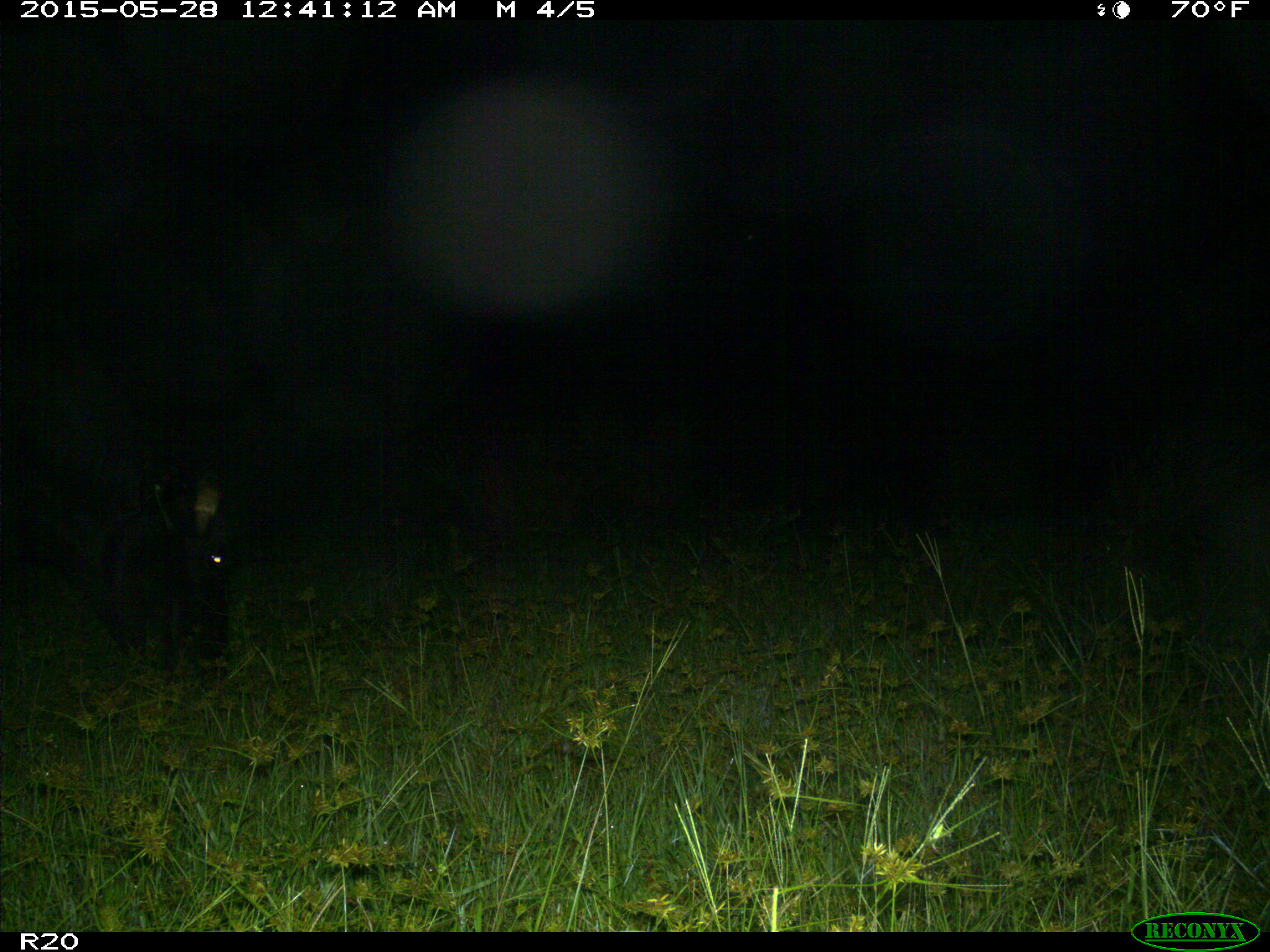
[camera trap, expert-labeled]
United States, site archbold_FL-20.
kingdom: Animalia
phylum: Chordata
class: Mammalia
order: Artiodactyla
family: Bovidae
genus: Bos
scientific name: Bos taurus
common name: domestic cow